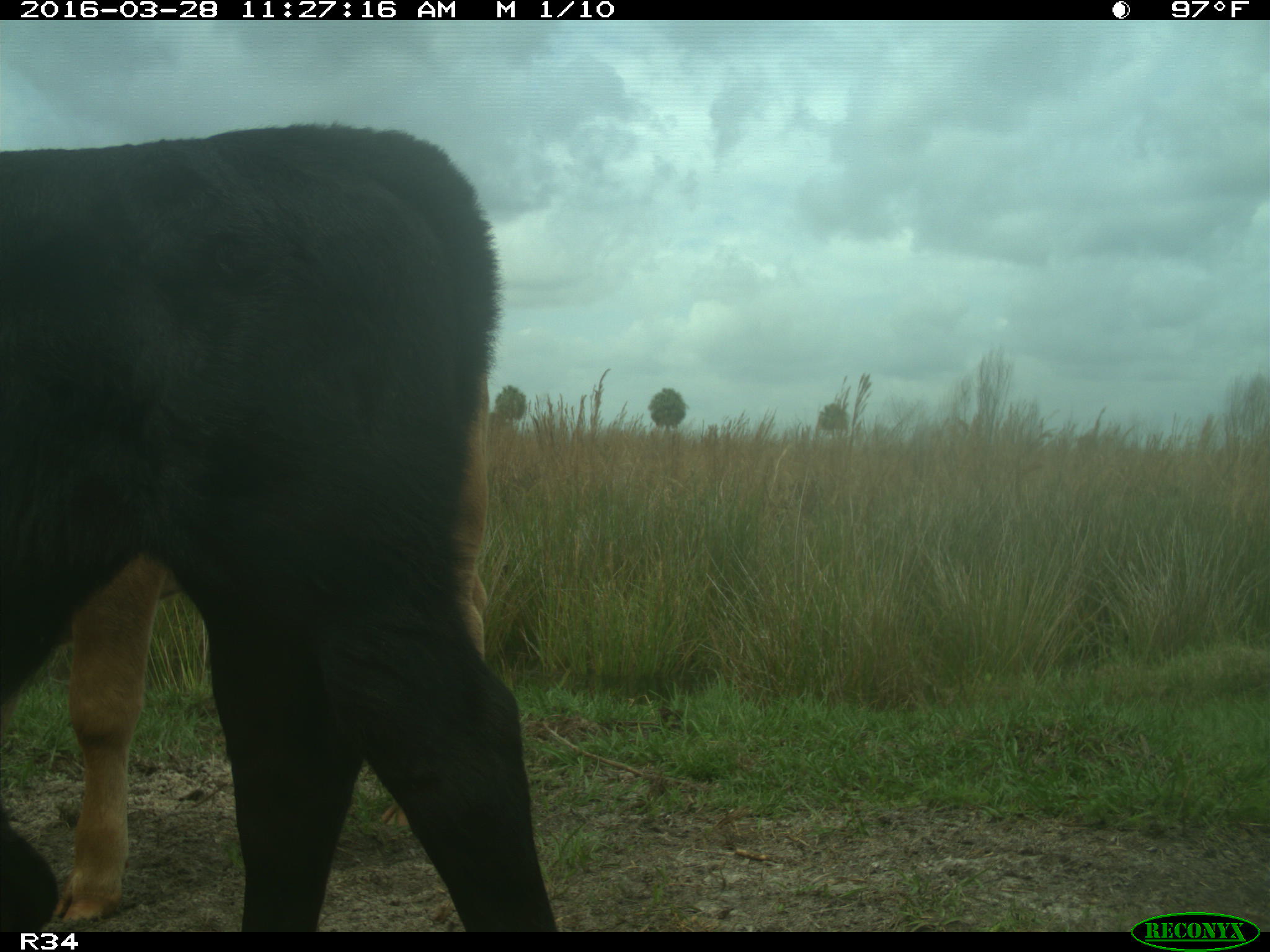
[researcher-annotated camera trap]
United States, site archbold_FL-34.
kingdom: Animalia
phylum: Chordata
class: Mammalia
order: Artiodactyla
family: Bovidae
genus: Bos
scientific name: Bos taurus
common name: domestic cow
Bos taurus (domestic cow).